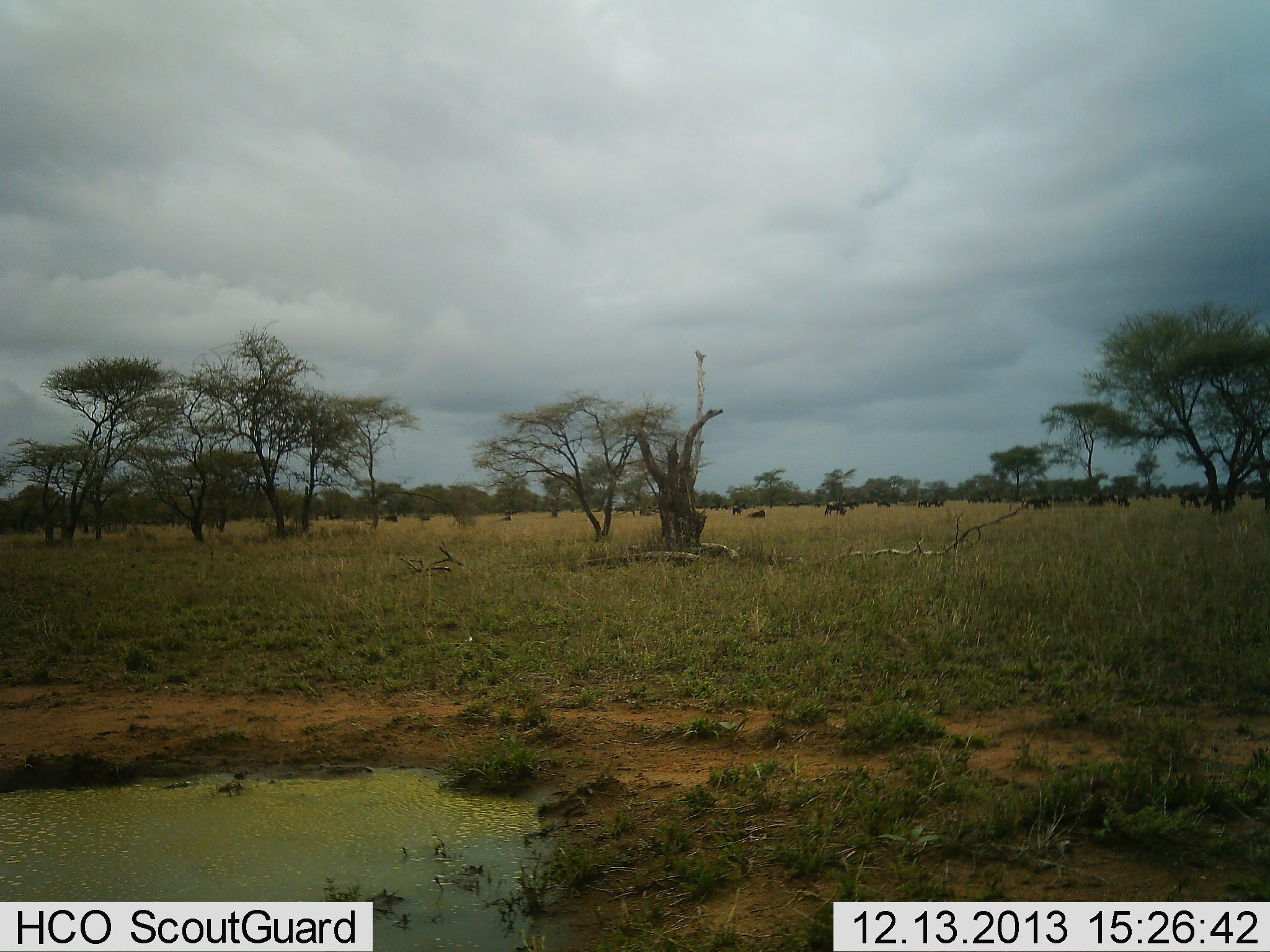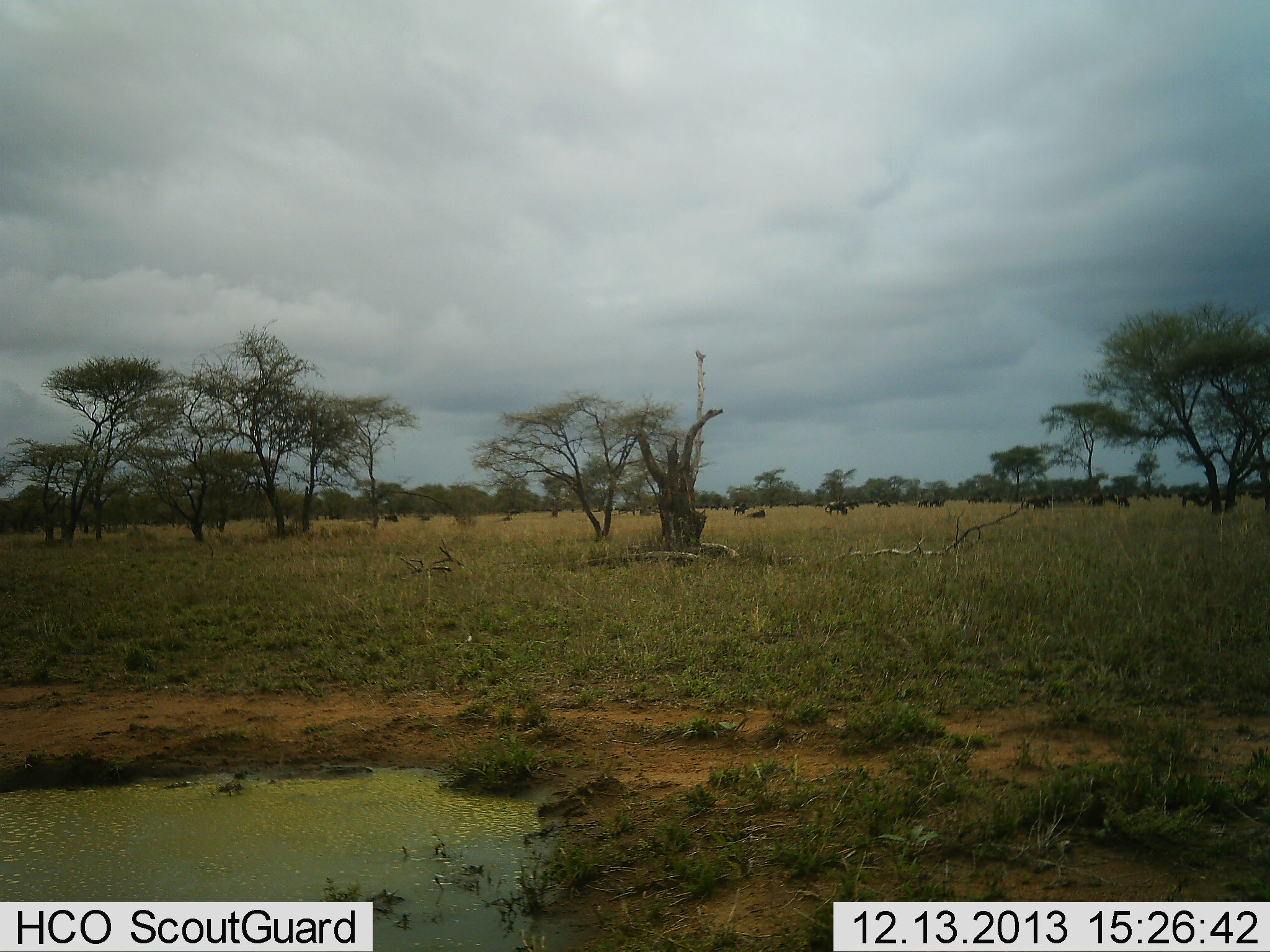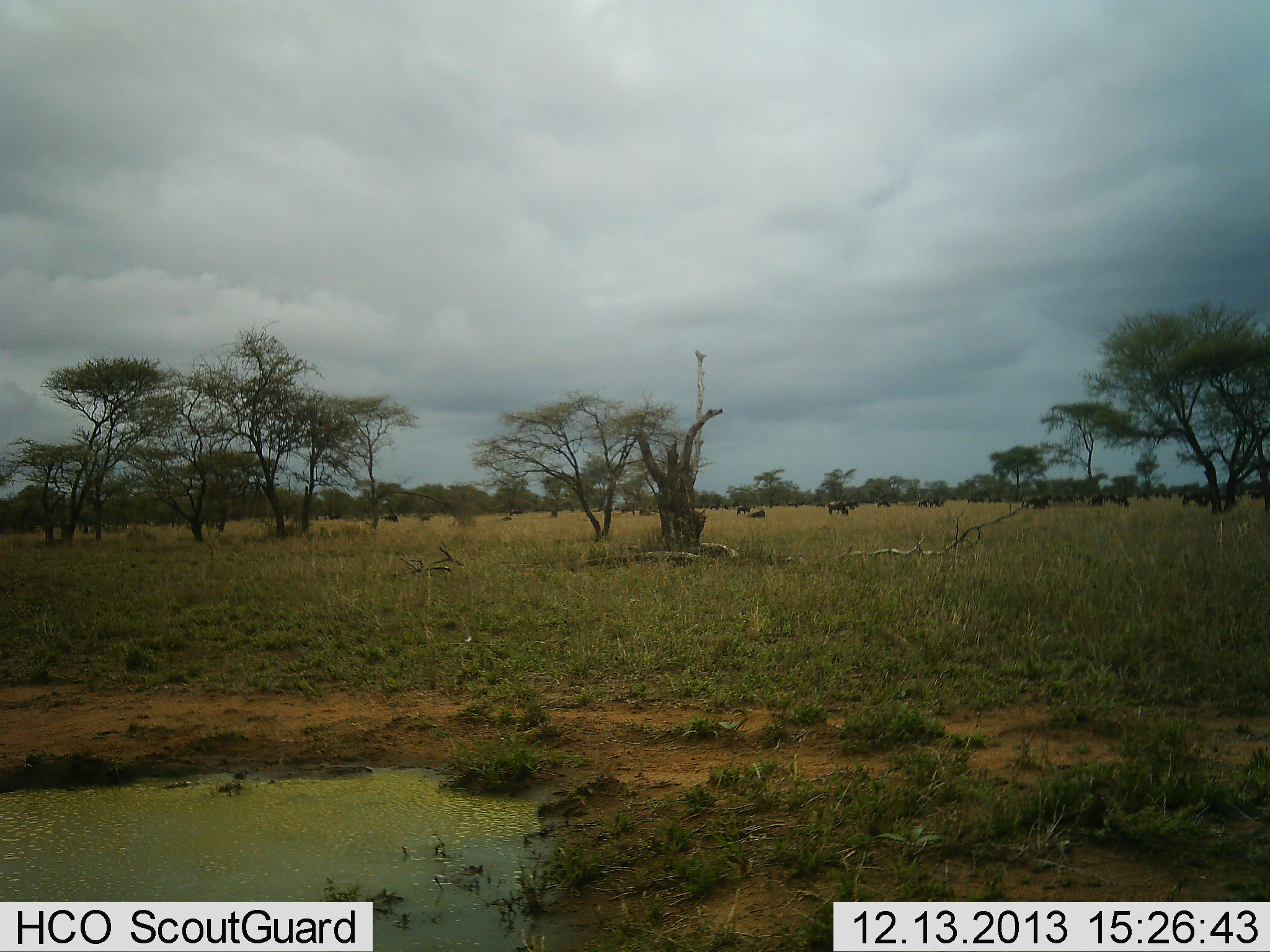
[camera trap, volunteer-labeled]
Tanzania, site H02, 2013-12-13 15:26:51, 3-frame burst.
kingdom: Animalia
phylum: Chordata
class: Mammalia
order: Artiodactyla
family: Bovidae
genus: Connochaetes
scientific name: Connochaetes taurinus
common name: blue wildebeest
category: wildebeest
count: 11-50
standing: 40%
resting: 30%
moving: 40%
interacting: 0%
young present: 0%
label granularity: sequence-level